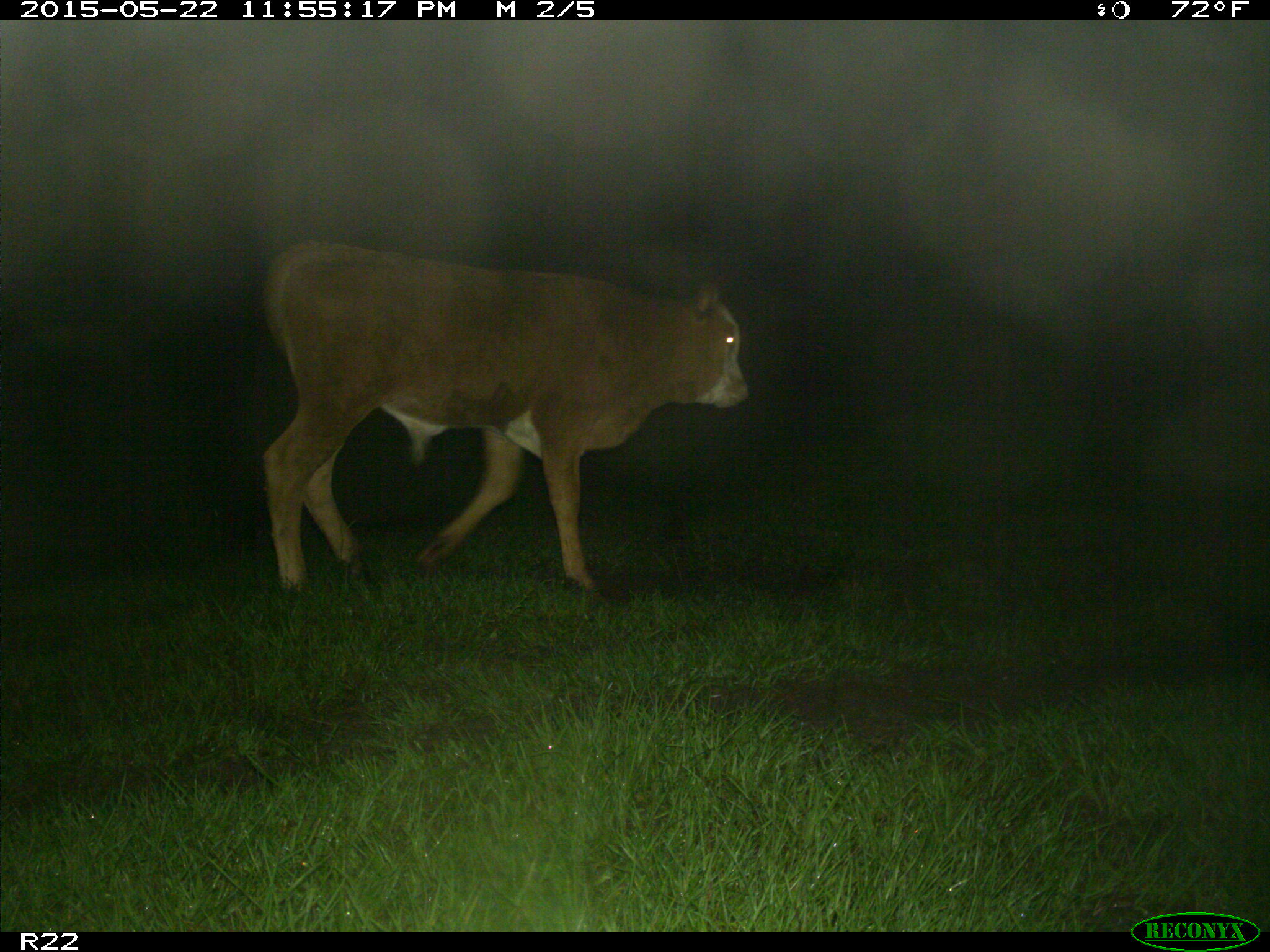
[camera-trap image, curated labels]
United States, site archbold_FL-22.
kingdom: Animalia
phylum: Chordata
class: Mammalia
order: Artiodactyla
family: Bovidae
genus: Bos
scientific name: Bos taurus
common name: domestic cow